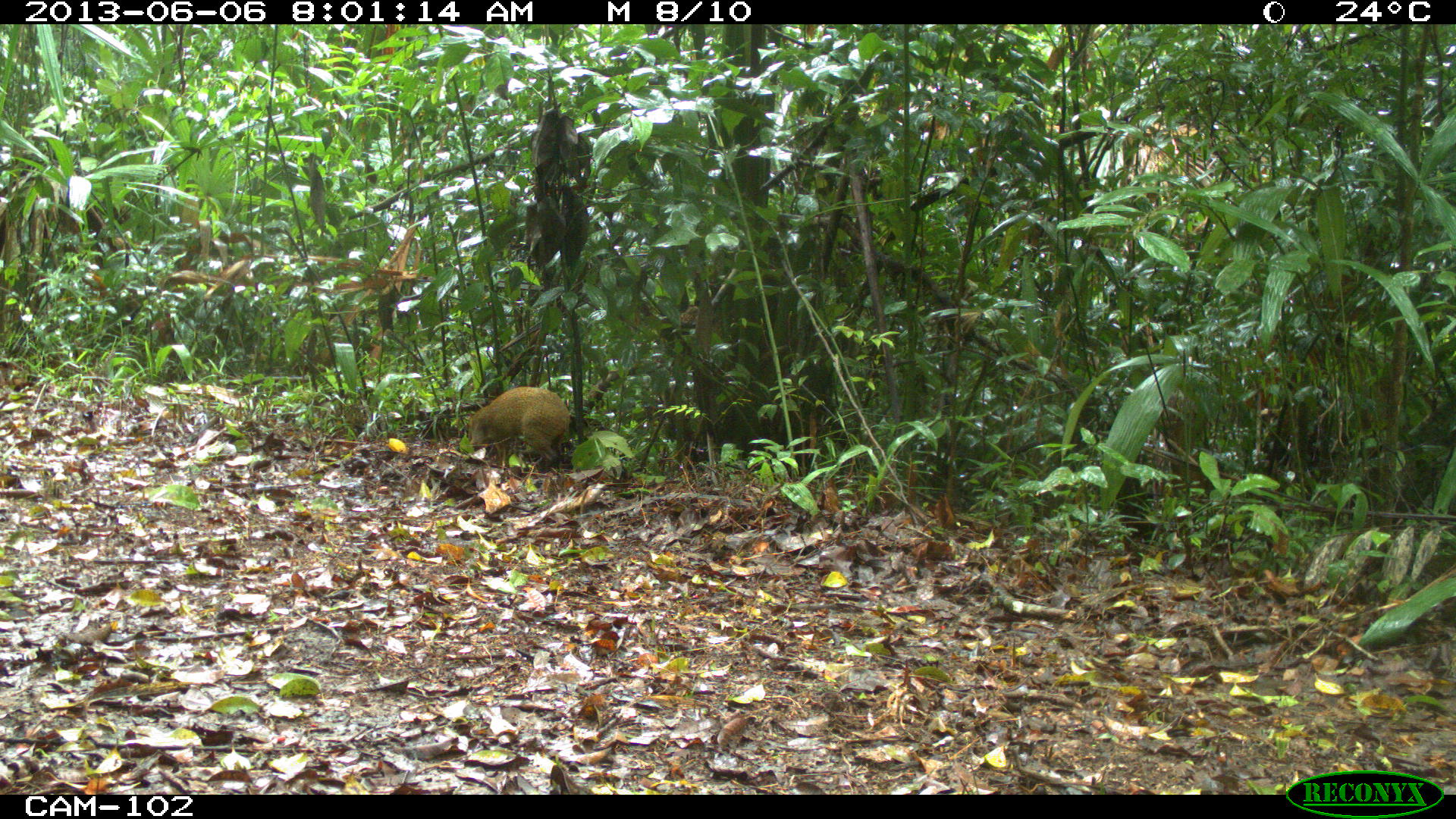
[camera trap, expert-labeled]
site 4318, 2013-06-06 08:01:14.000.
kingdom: Animalia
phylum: Chordata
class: Mammalia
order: Rodentia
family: Dasyproctidae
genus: Dasyprocta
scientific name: Dasyprocta punctata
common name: central american agouti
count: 1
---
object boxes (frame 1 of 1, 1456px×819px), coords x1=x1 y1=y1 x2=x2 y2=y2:
dasyprocta punctata: x1=465 y1=385 x2=571 y2=469